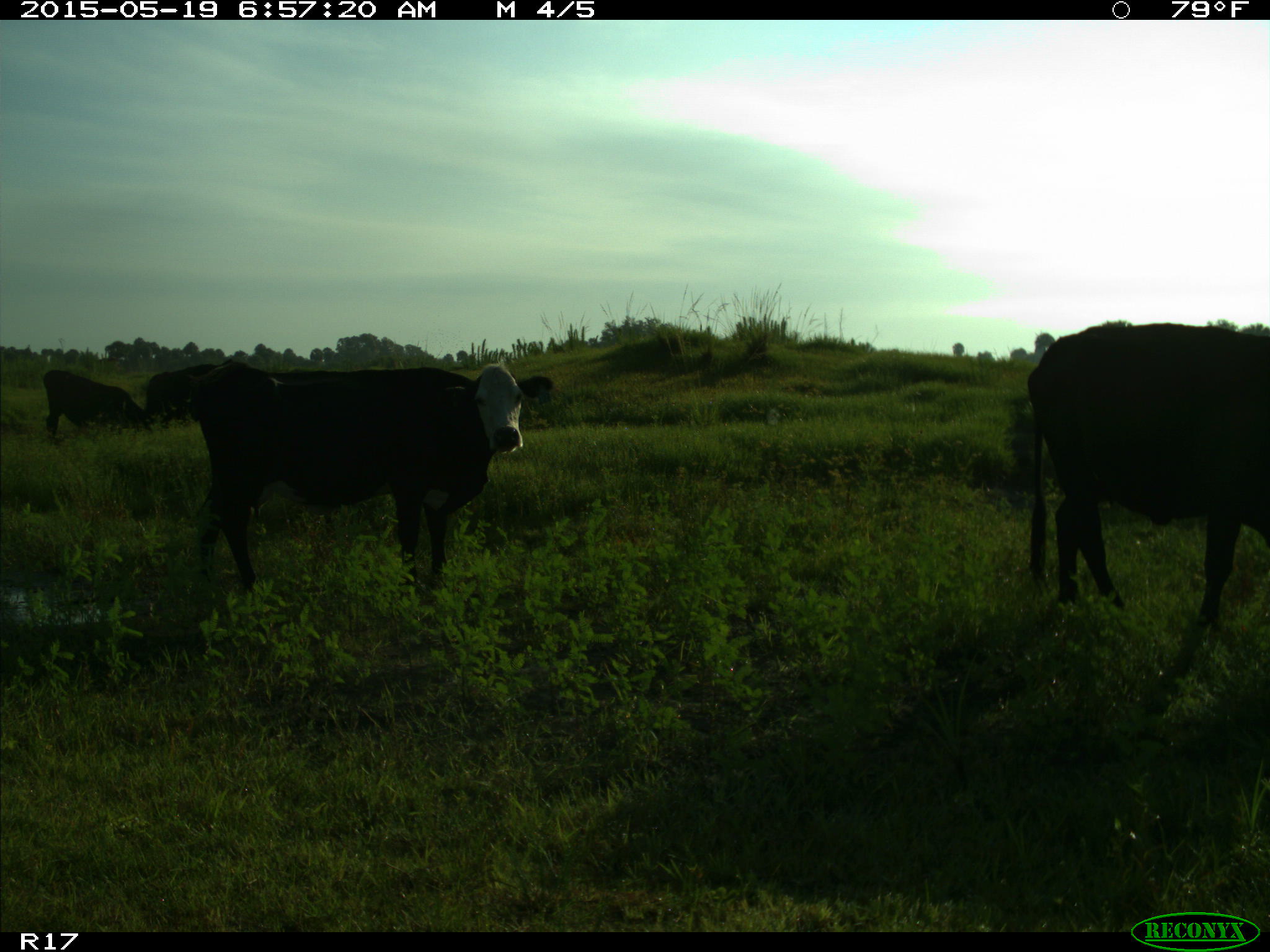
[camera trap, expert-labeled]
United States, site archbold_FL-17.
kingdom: Animalia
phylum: Chordata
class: Mammalia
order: Artiodactyla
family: Bovidae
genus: Bos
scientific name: Bos taurus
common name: domestic cow